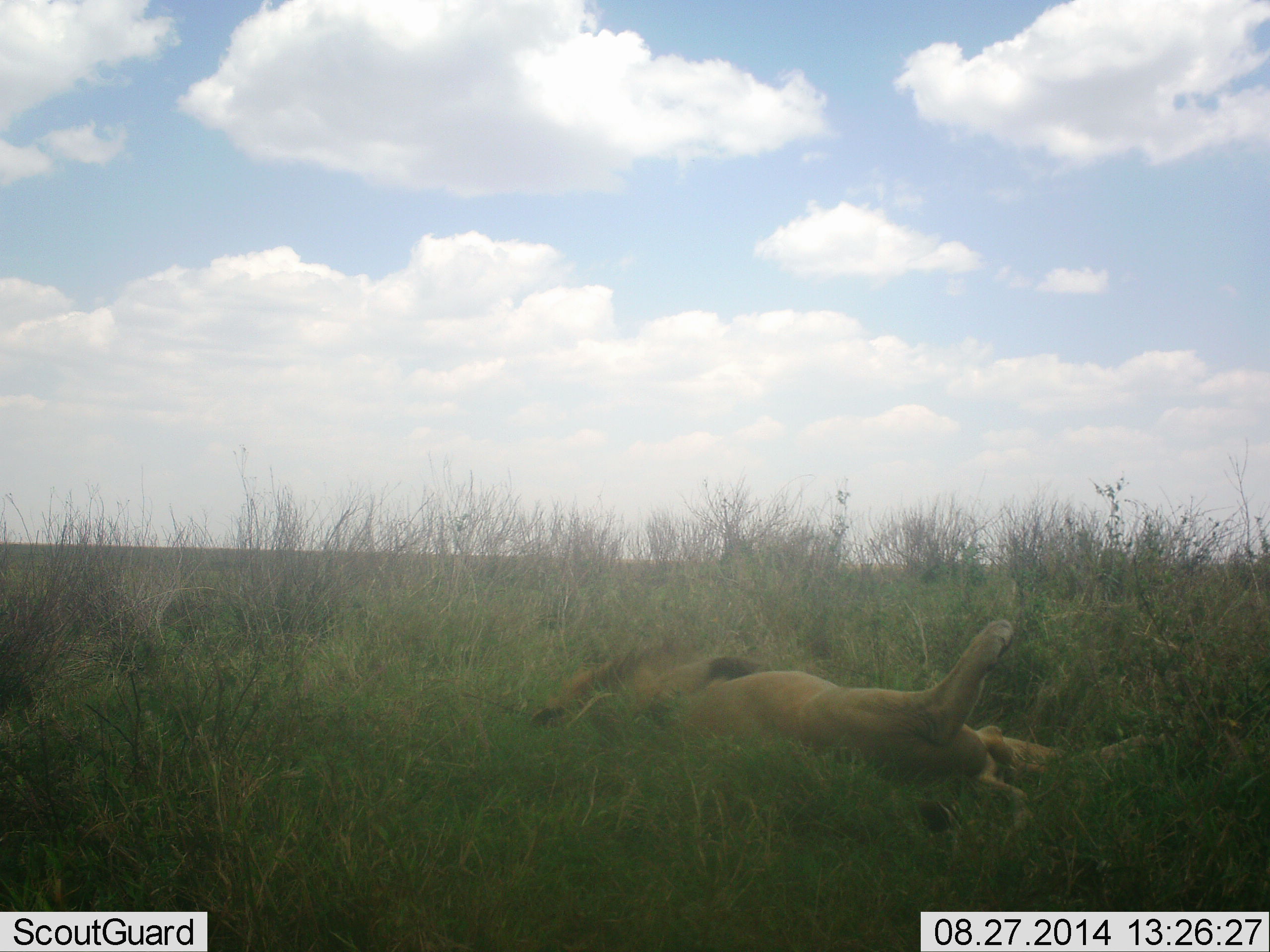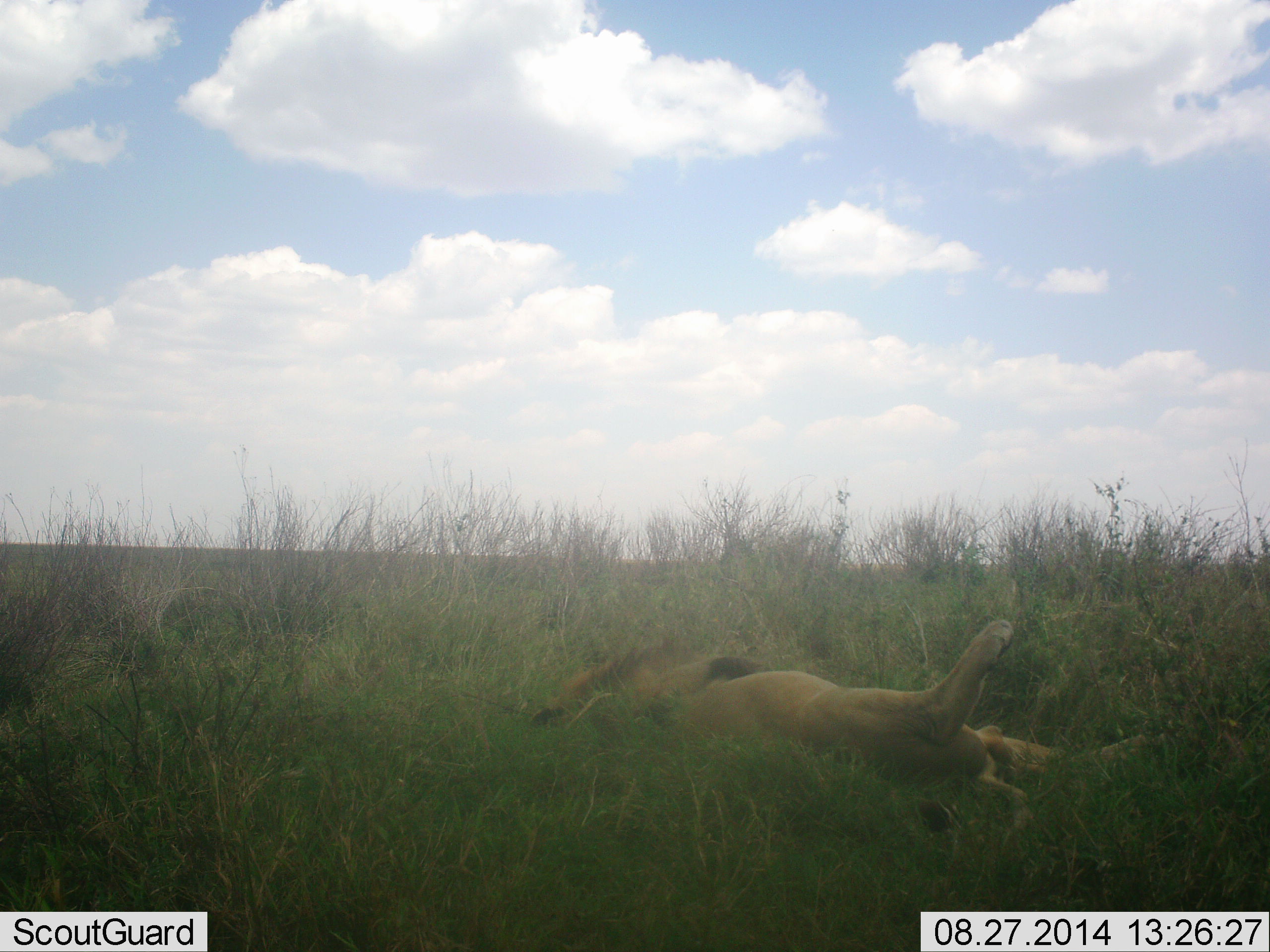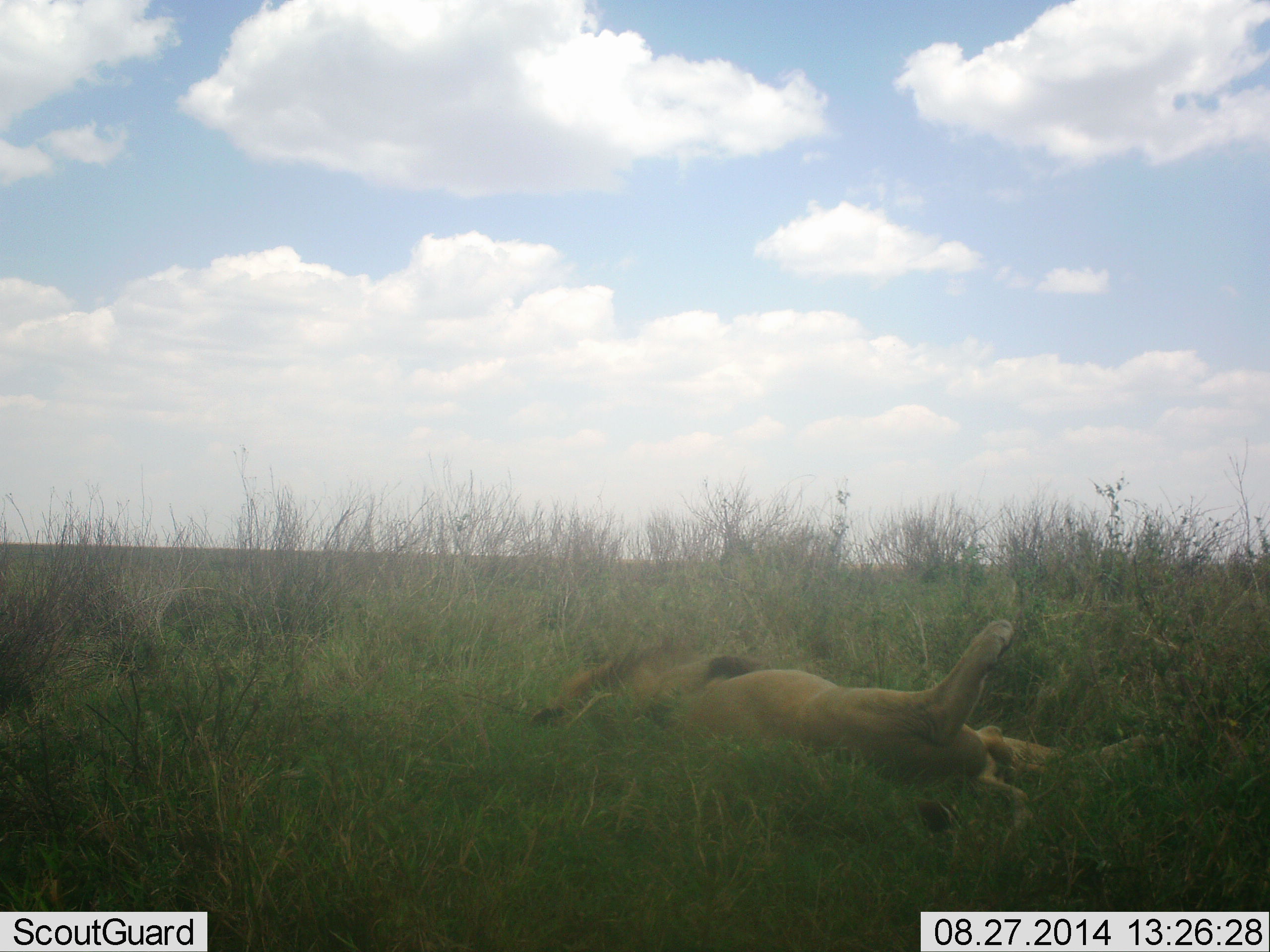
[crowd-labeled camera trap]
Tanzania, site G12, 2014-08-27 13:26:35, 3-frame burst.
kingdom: Animalia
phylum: Chordata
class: Mammalia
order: Carnivora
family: Felidae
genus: Panthera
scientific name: Panthera leo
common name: lion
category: lionmale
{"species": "lionmale (lion) (Panthera leo)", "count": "1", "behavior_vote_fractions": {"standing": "0%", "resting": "100%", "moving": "0%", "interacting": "0%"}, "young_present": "0%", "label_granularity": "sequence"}